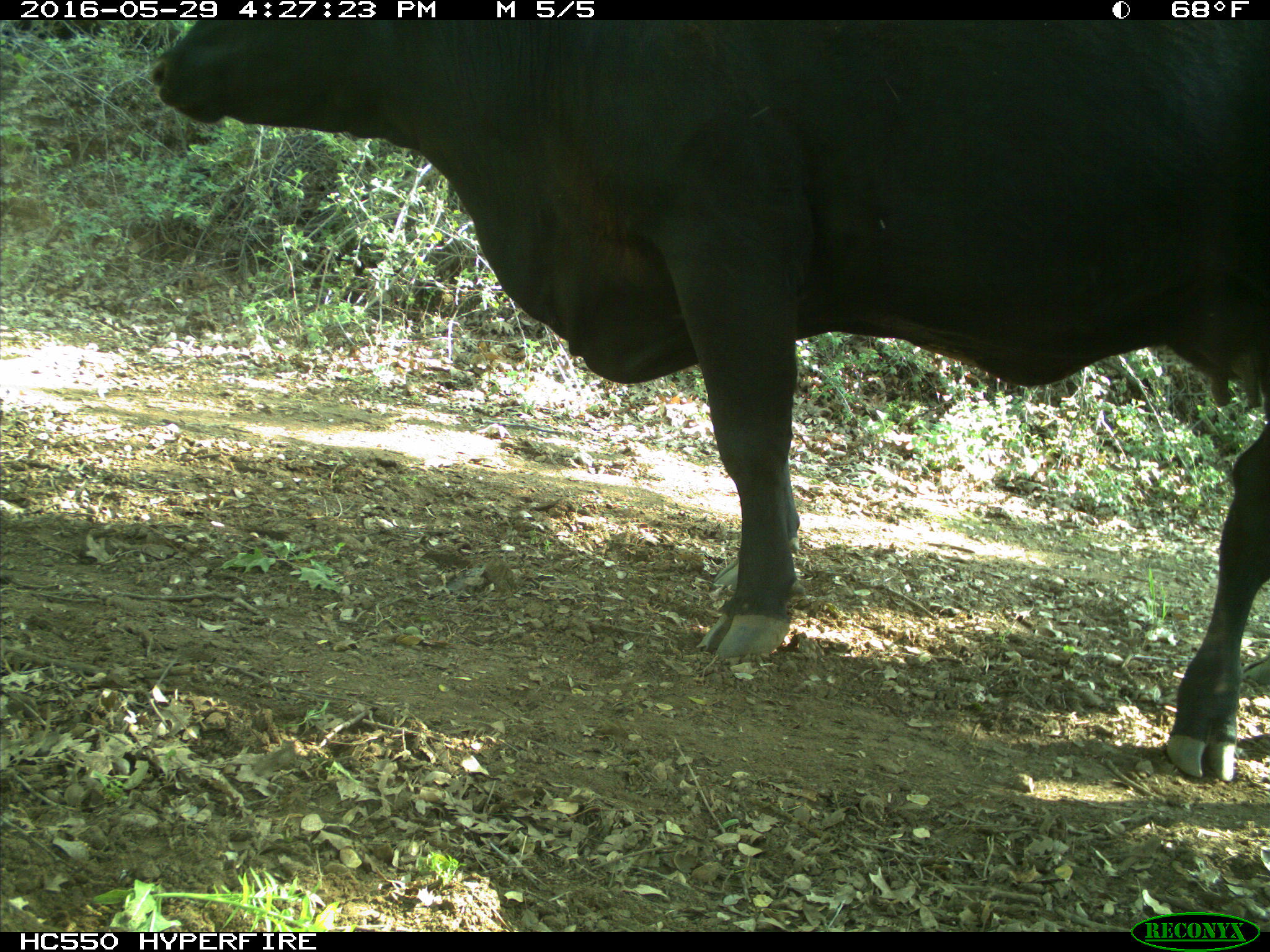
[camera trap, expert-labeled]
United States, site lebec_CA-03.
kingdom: Animalia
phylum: Chordata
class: Mammalia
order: Artiodactyla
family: Bovidae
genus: Bos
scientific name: Bos taurus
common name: domestic cow